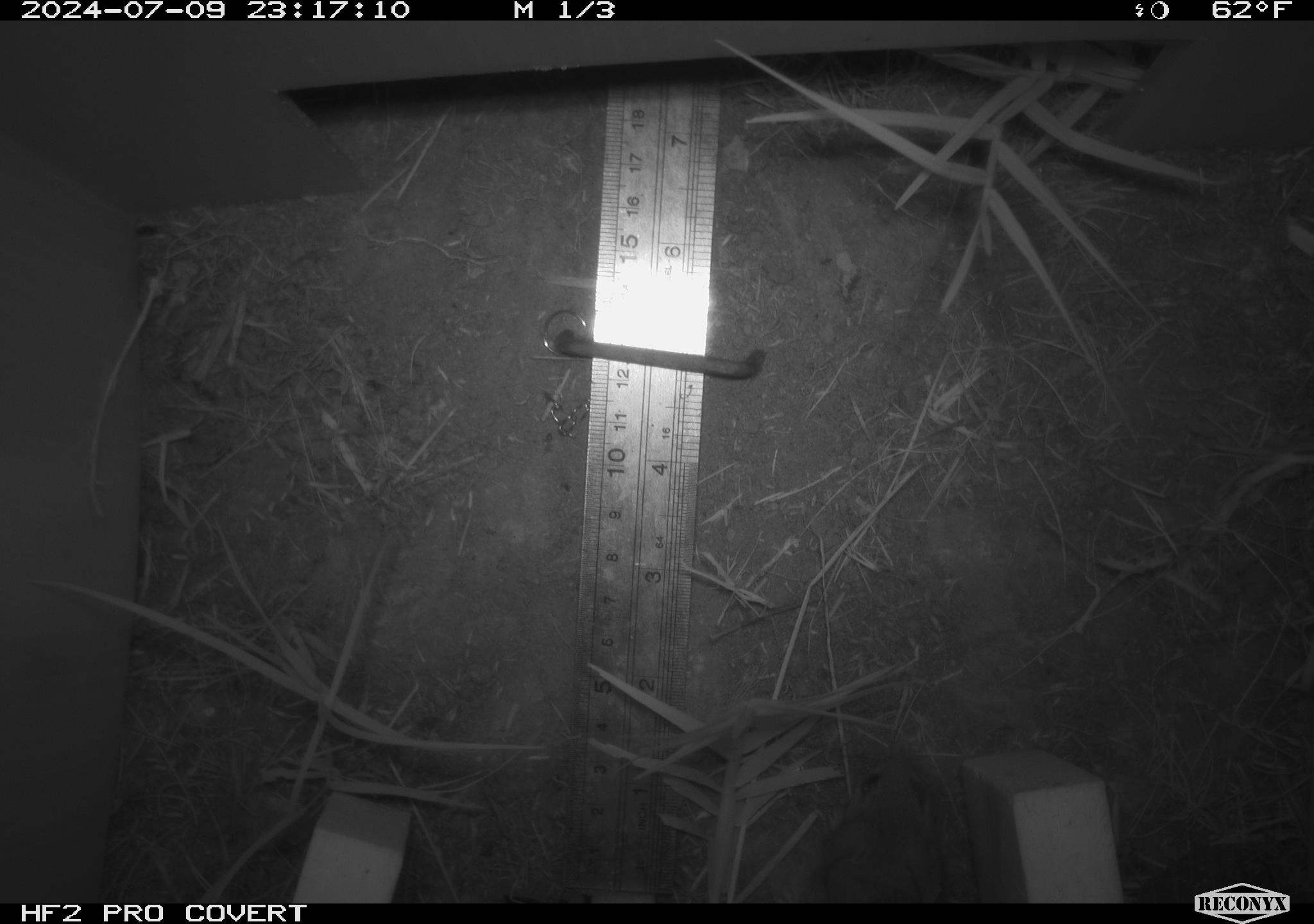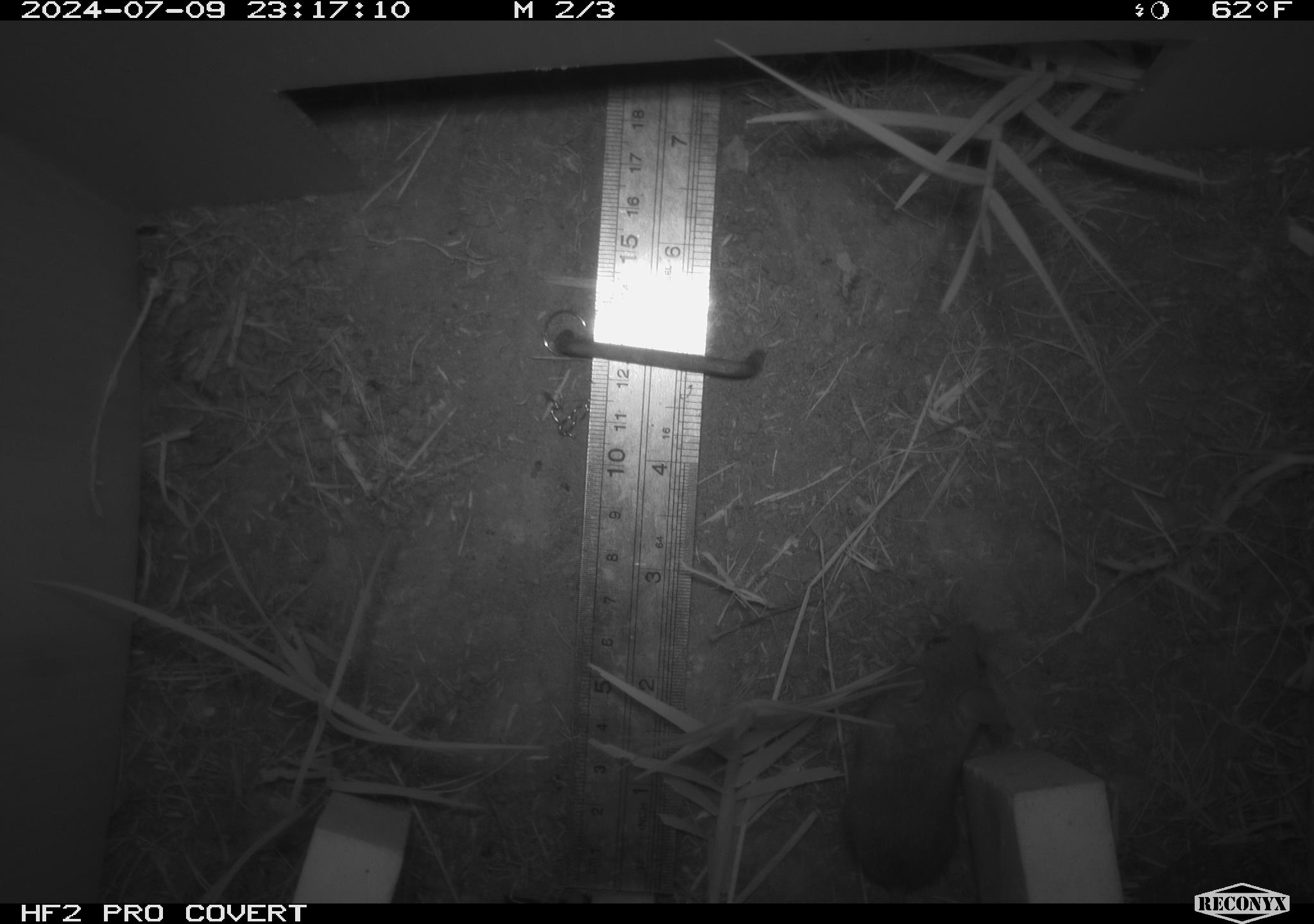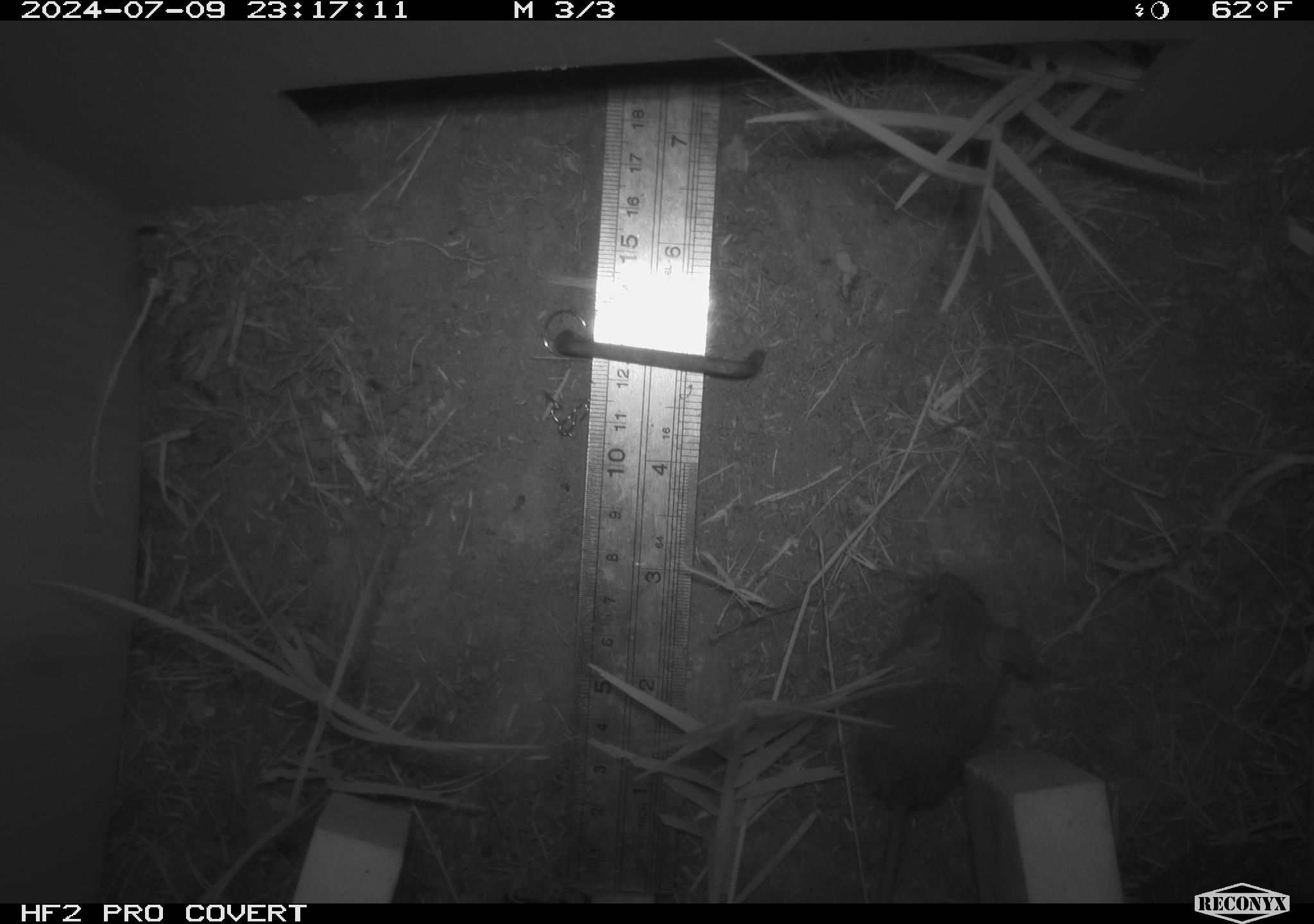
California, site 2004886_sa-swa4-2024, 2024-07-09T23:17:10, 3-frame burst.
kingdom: Animalia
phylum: Chordata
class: Mammalia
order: Rodentia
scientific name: Rodentia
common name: mouse species